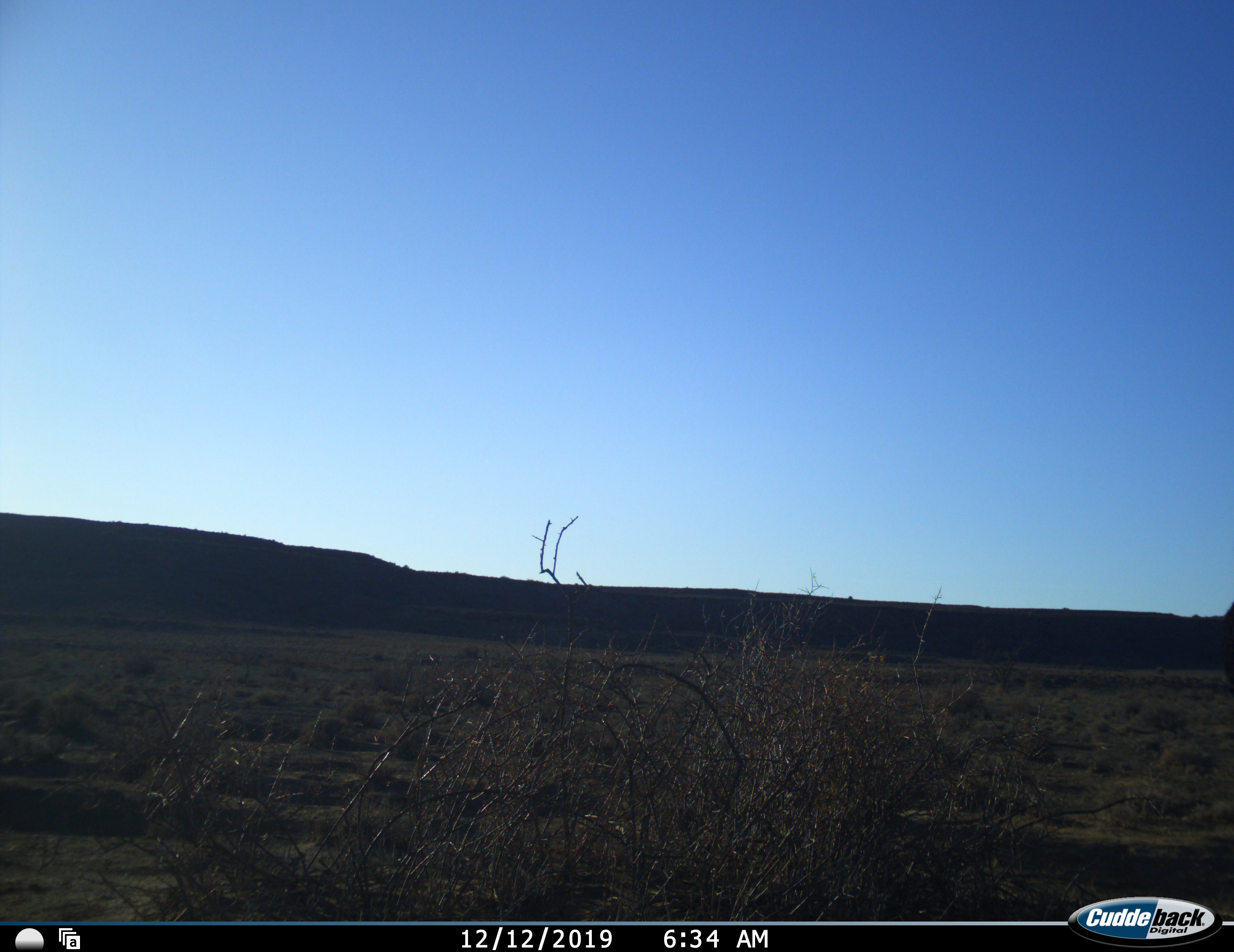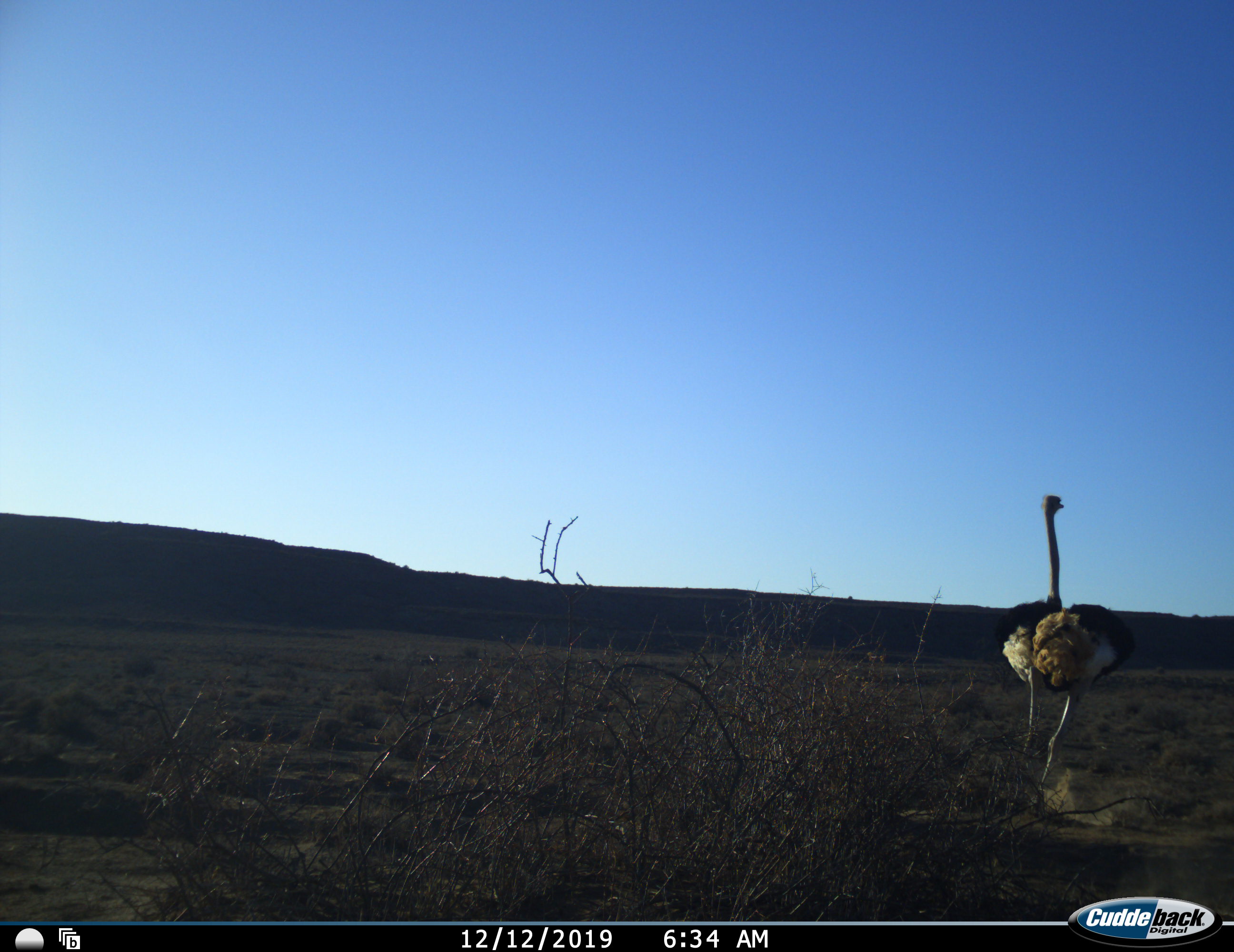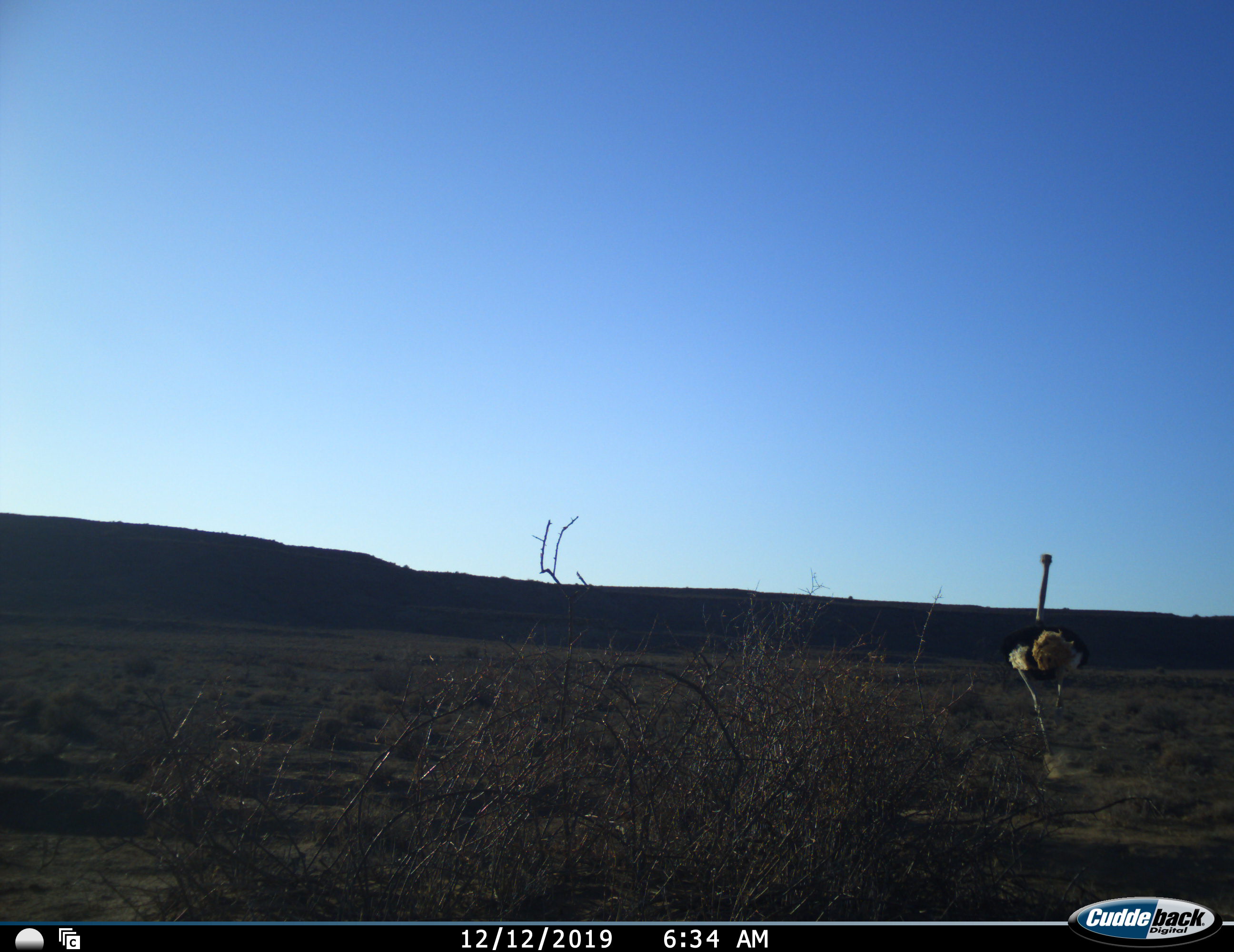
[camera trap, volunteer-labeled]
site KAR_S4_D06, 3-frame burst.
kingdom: Animalia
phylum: Chordata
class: Aves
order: Struthioniformes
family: Struthionidae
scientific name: Struthionidae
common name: ostrich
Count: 1.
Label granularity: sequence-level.